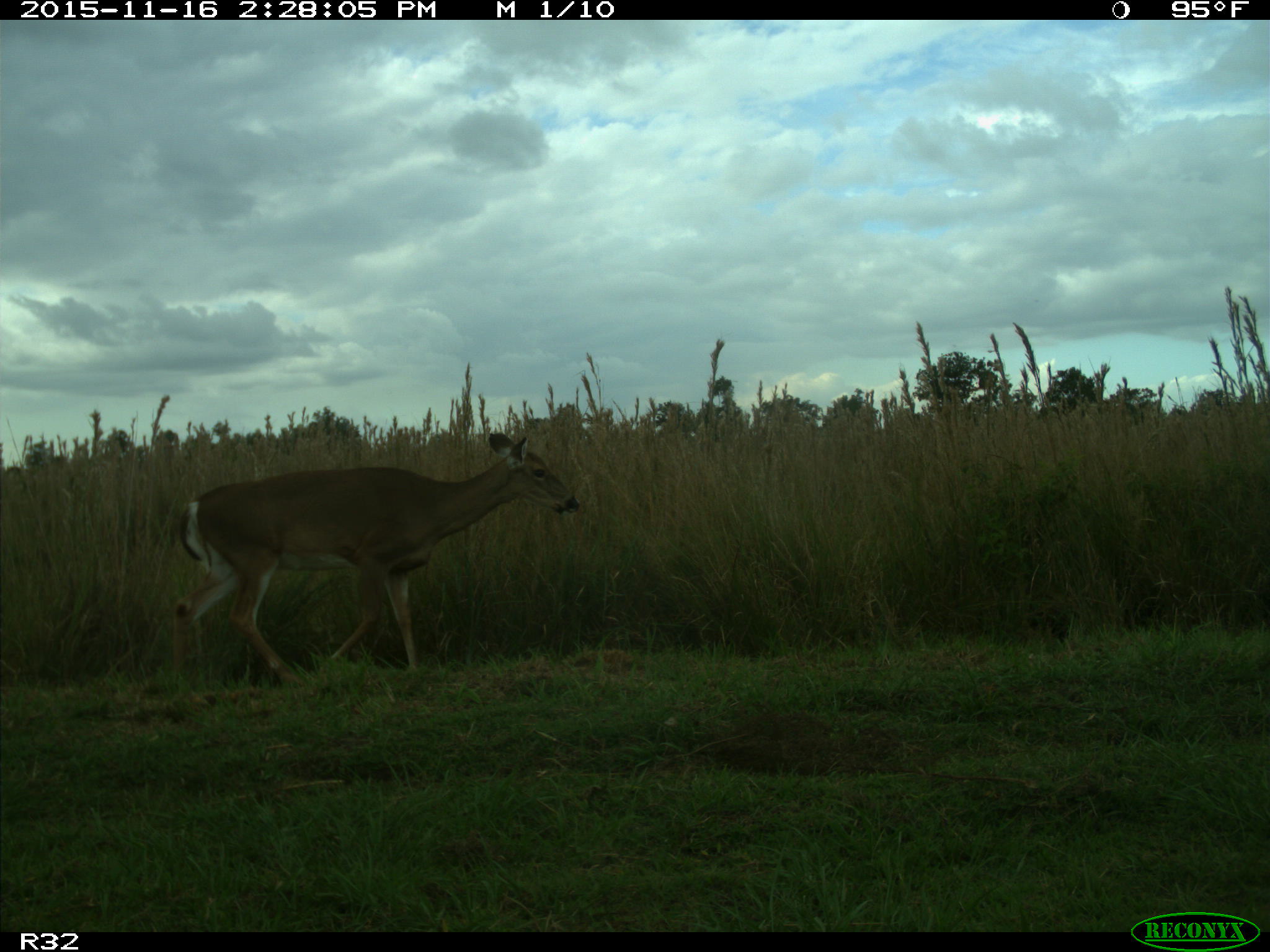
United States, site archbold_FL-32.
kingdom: Animalia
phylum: Chordata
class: Mammalia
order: Artiodactyla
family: Cervidae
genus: Odocoileus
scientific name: Odocoileus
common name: deer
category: unidentified deer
Unidentified deer (deer) (Odocoileus).